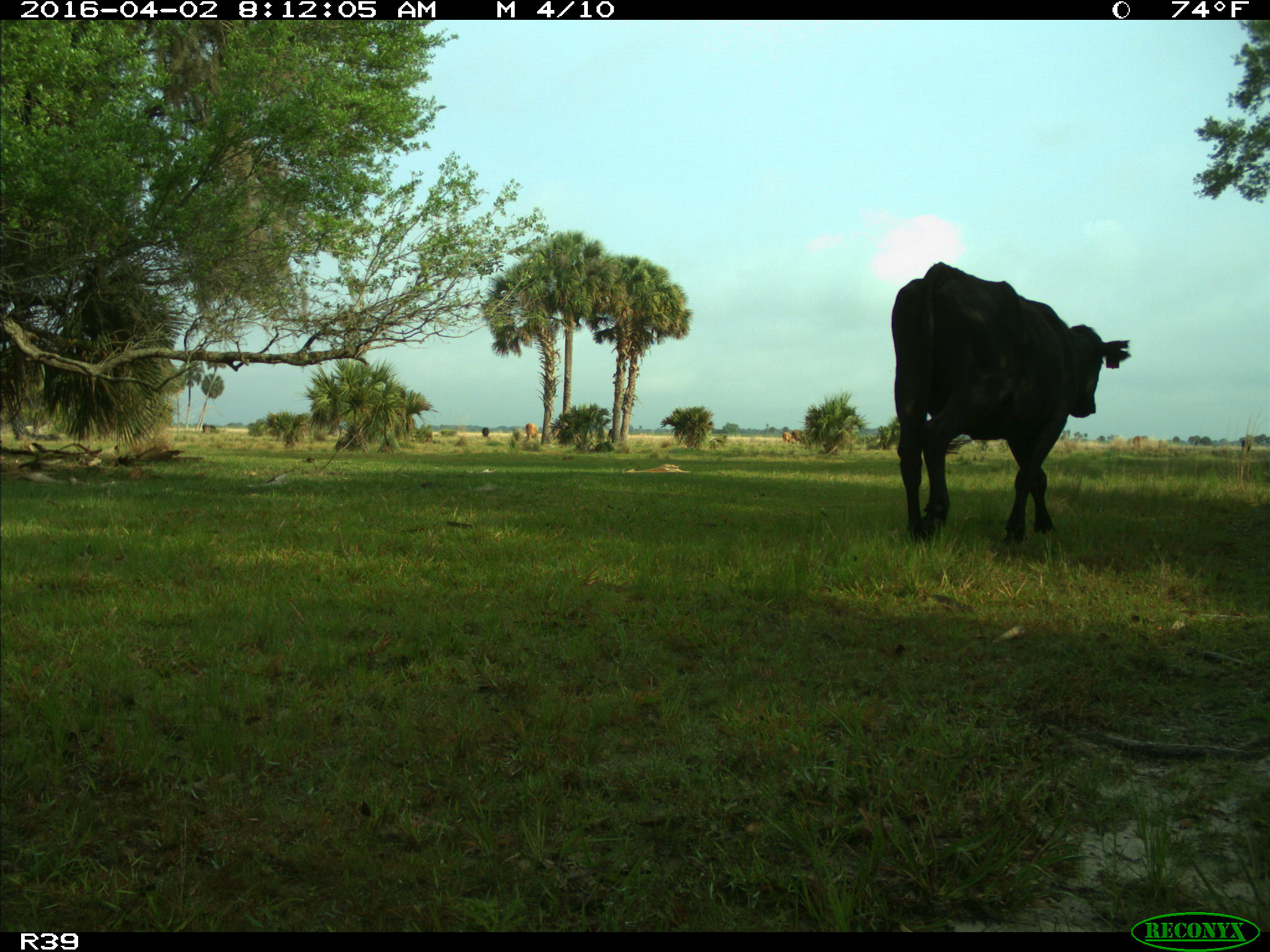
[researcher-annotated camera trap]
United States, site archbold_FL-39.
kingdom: Animalia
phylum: Chordata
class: Mammalia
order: Artiodactyla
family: Bovidae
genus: Bos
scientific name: Bos taurus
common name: domestic cow